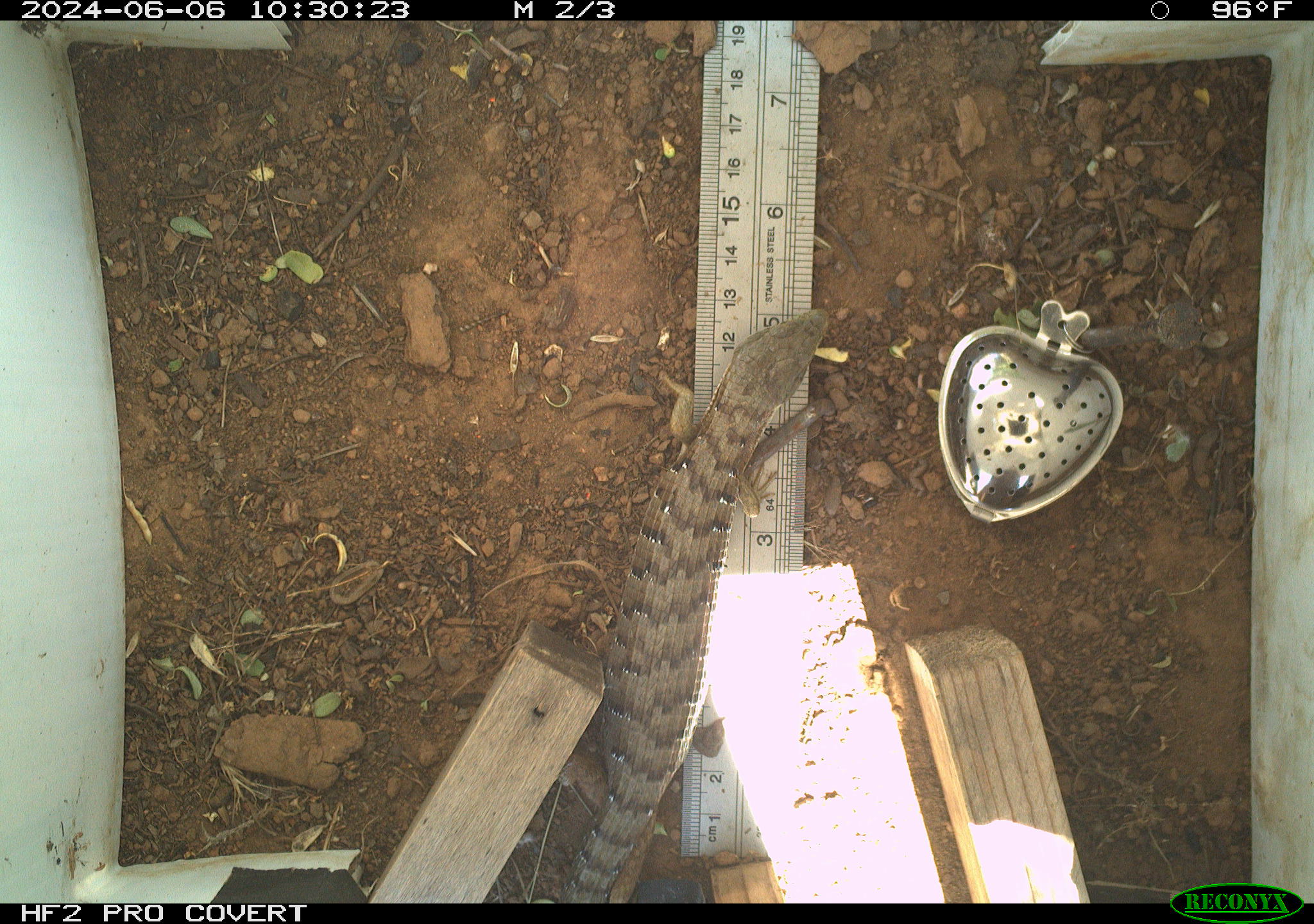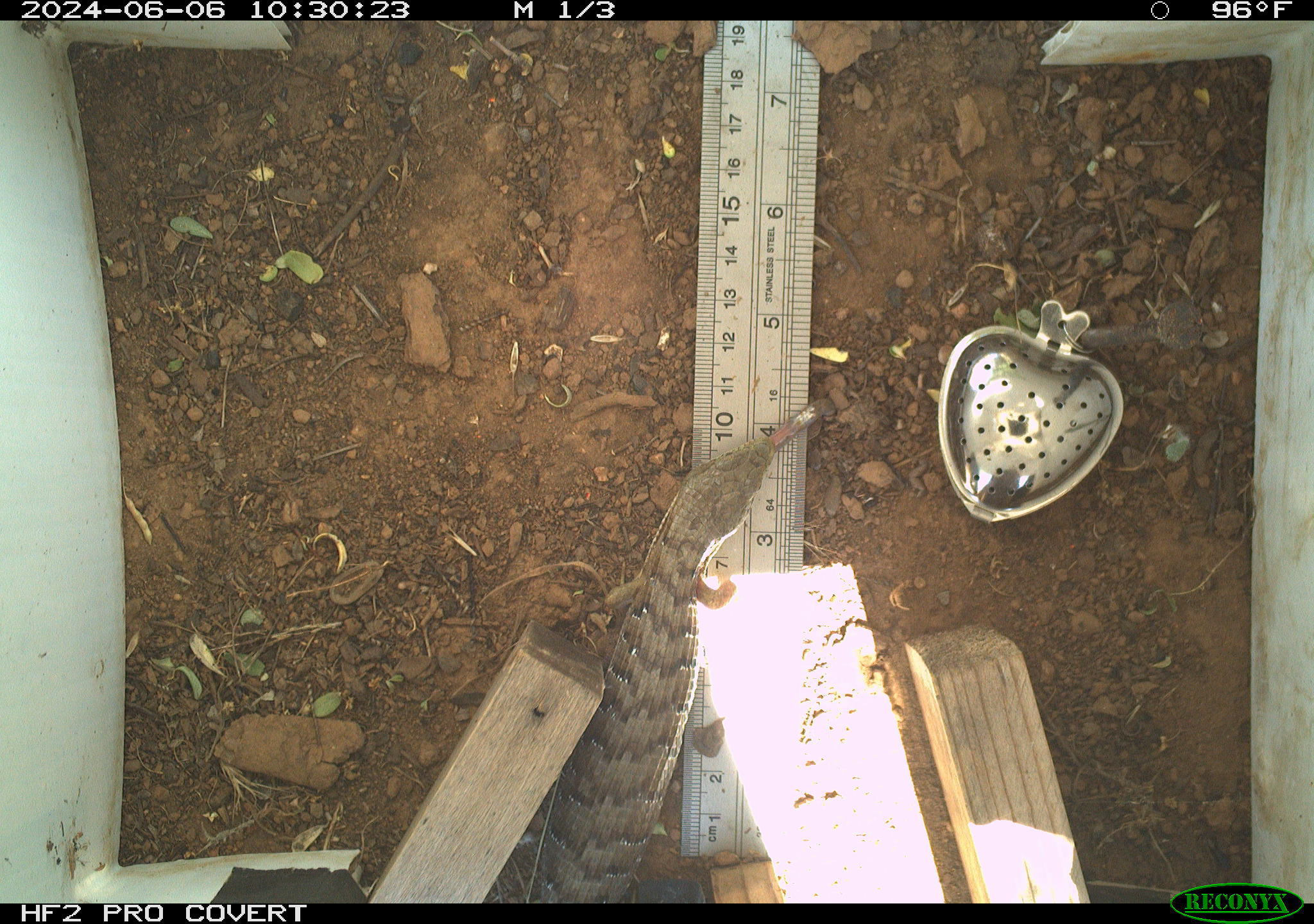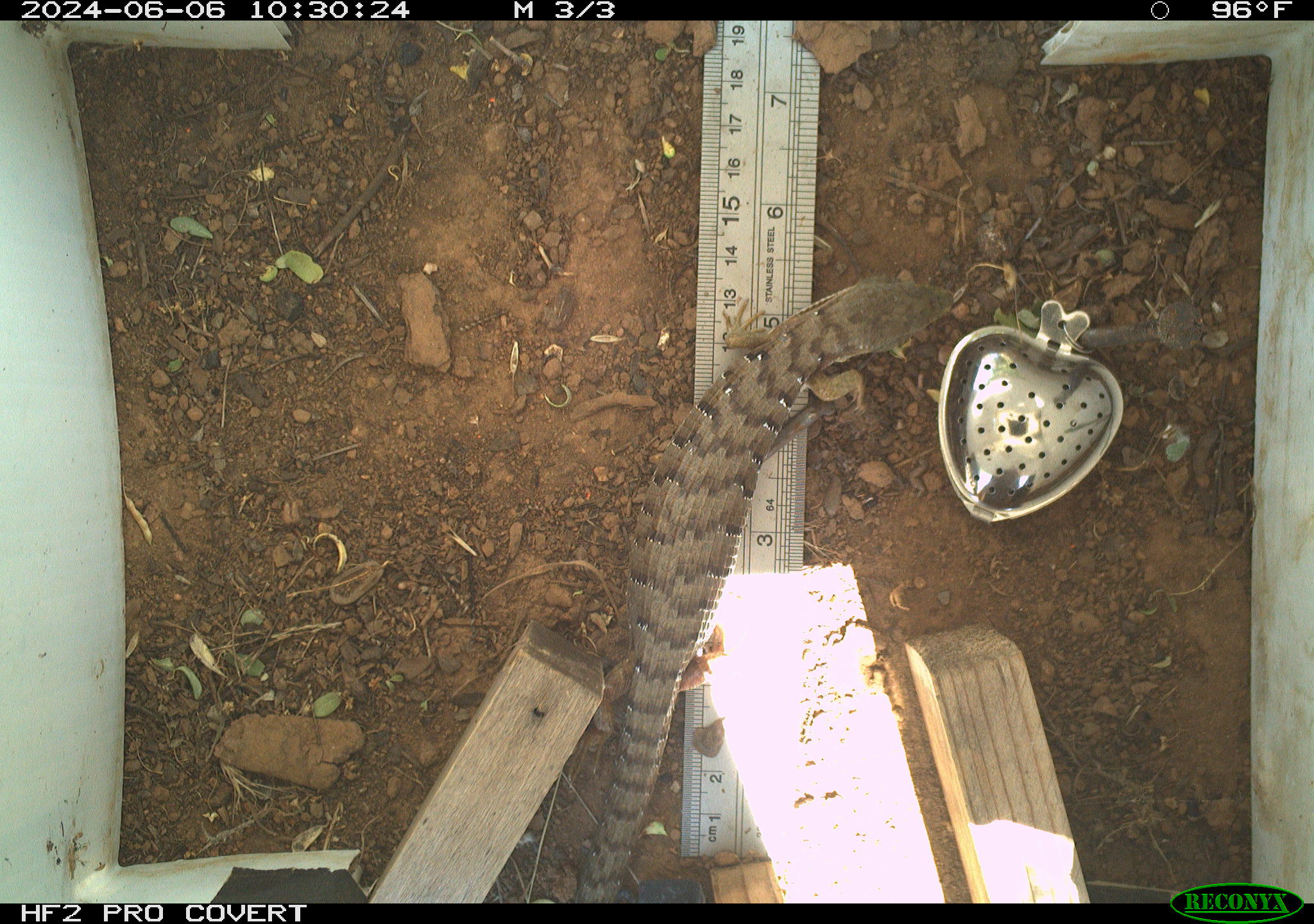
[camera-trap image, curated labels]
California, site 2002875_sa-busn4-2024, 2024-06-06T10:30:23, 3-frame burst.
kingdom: Animalia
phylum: Chordata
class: Reptilia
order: Squamata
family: Anguidae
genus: Elgaria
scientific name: Elgaria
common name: alligator lizards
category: elgaria species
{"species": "elgaria species (alligator lizards) (Elgaria)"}